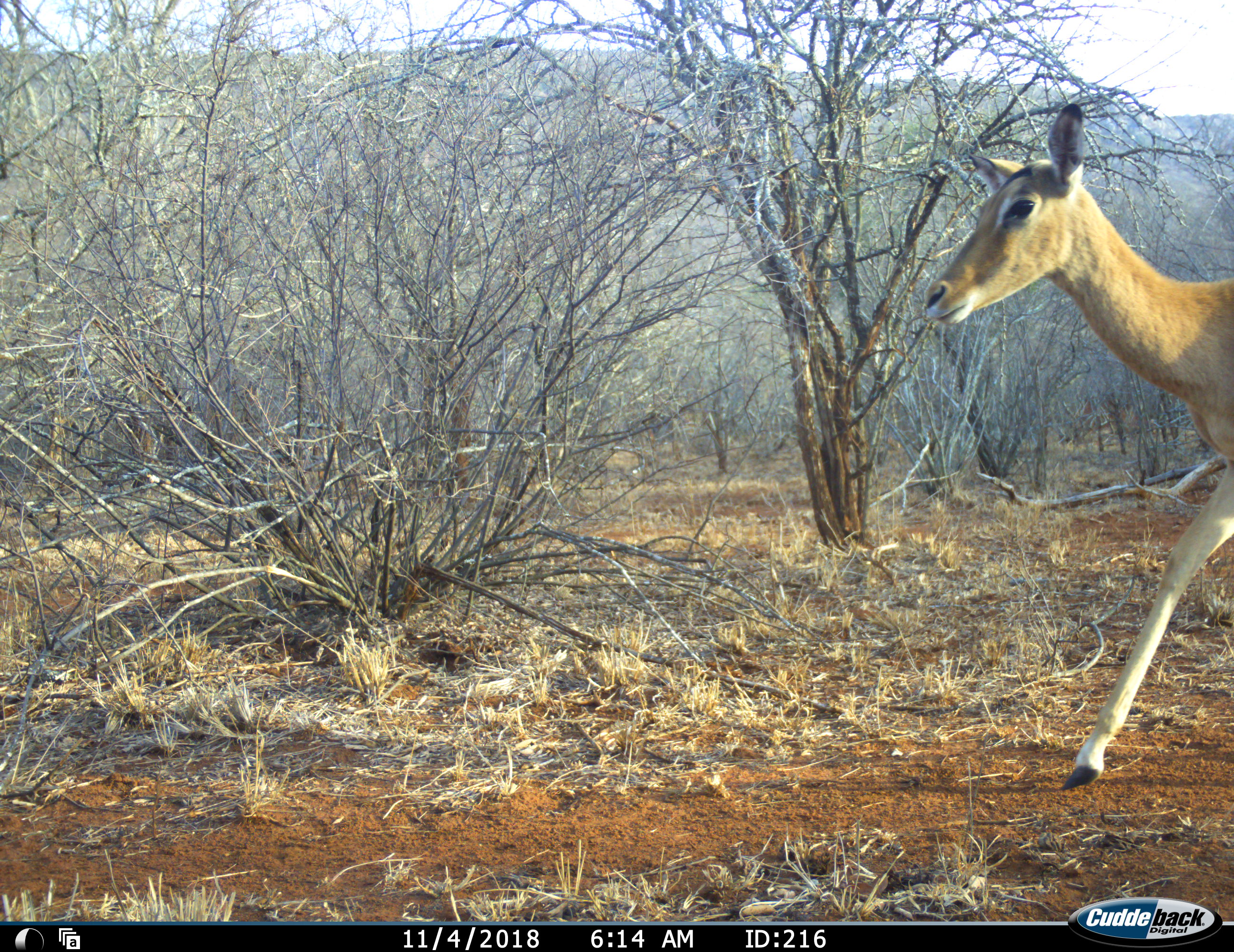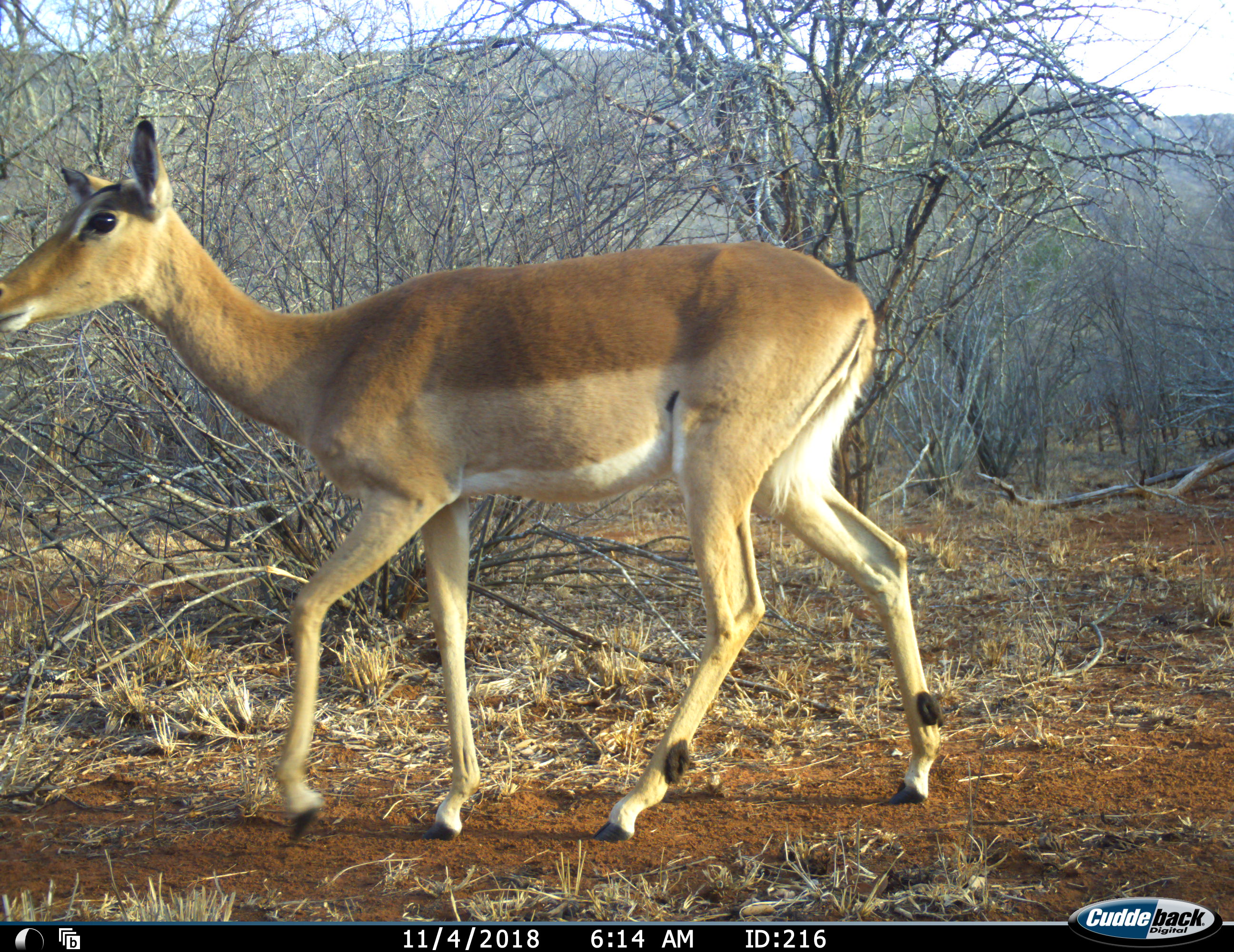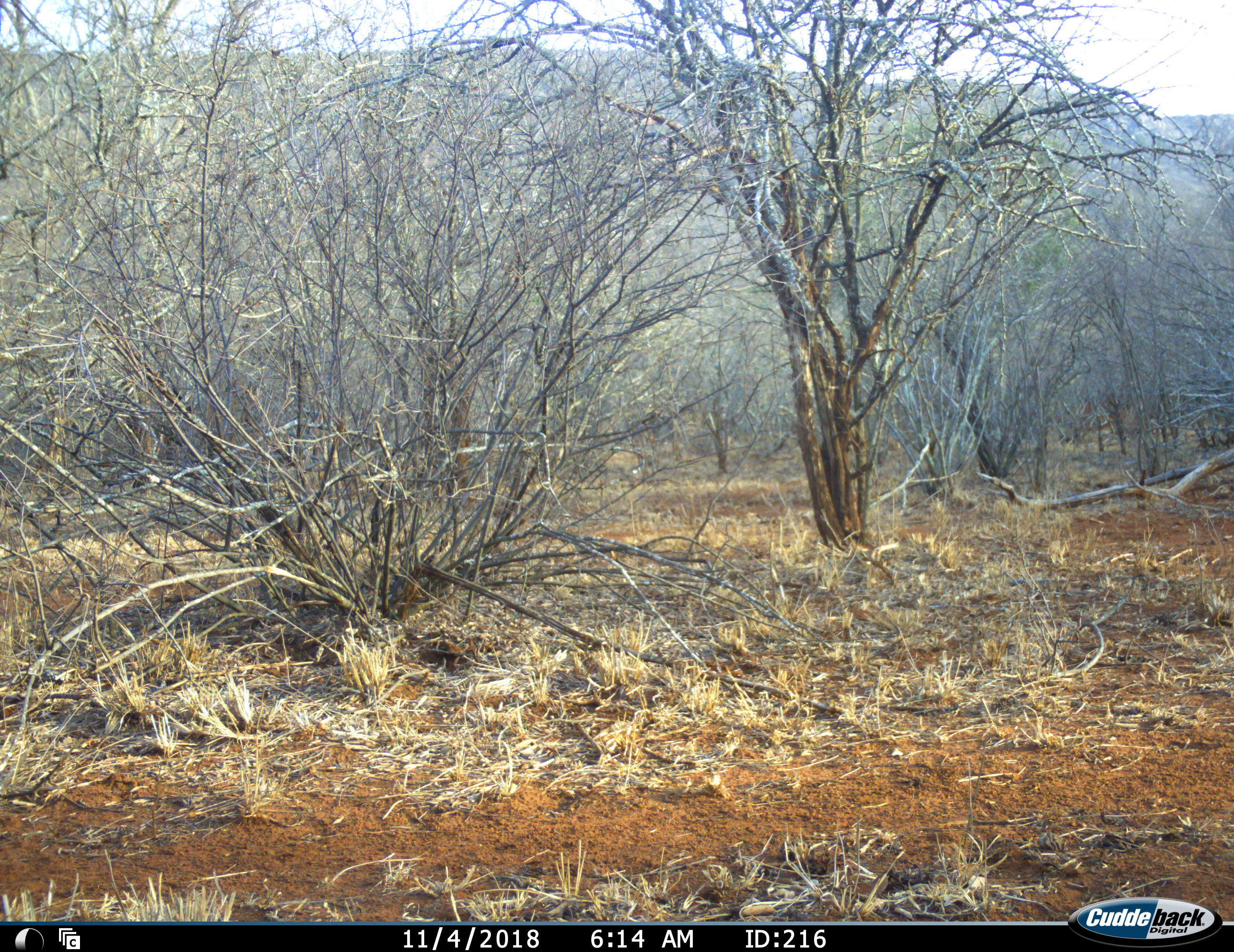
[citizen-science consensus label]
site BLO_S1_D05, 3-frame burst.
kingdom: Animalia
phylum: Chordata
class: Mammalia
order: Artiodactyla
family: Bovidae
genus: Aepyceros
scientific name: Aepyceros melampus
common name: impala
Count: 1.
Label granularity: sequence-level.